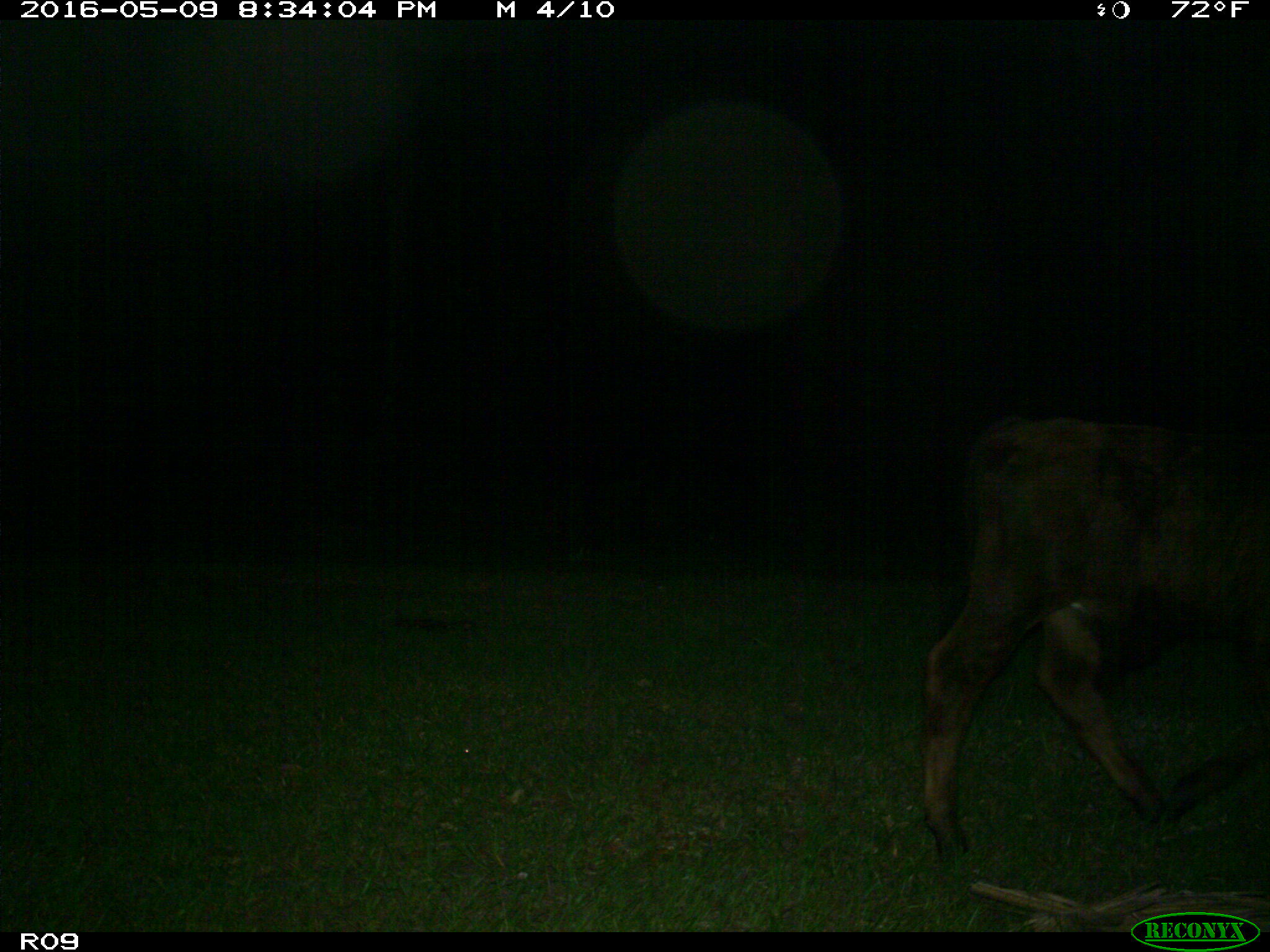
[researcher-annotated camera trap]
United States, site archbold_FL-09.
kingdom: Animalia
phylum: Chordata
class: Mammalia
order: Artiodactyla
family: Bovidae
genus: Bos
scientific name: Bos taurus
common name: domestic cow